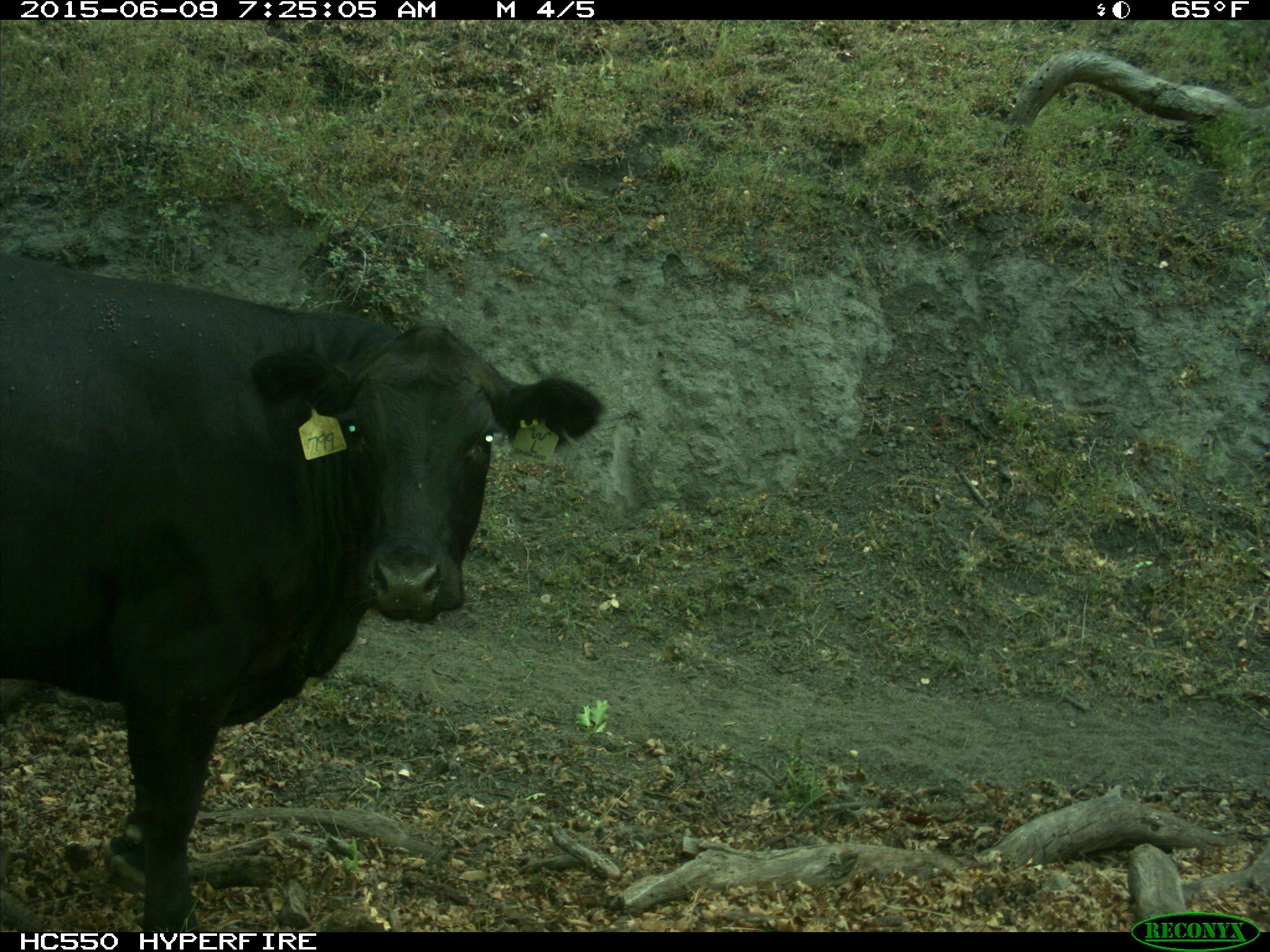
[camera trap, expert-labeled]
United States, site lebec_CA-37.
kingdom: Animalia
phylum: Chordata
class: Mammalia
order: Artiodactyla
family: Bovidae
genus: Bos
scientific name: Bos taurus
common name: domestic cow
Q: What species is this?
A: Bos taurus (domestic cow).